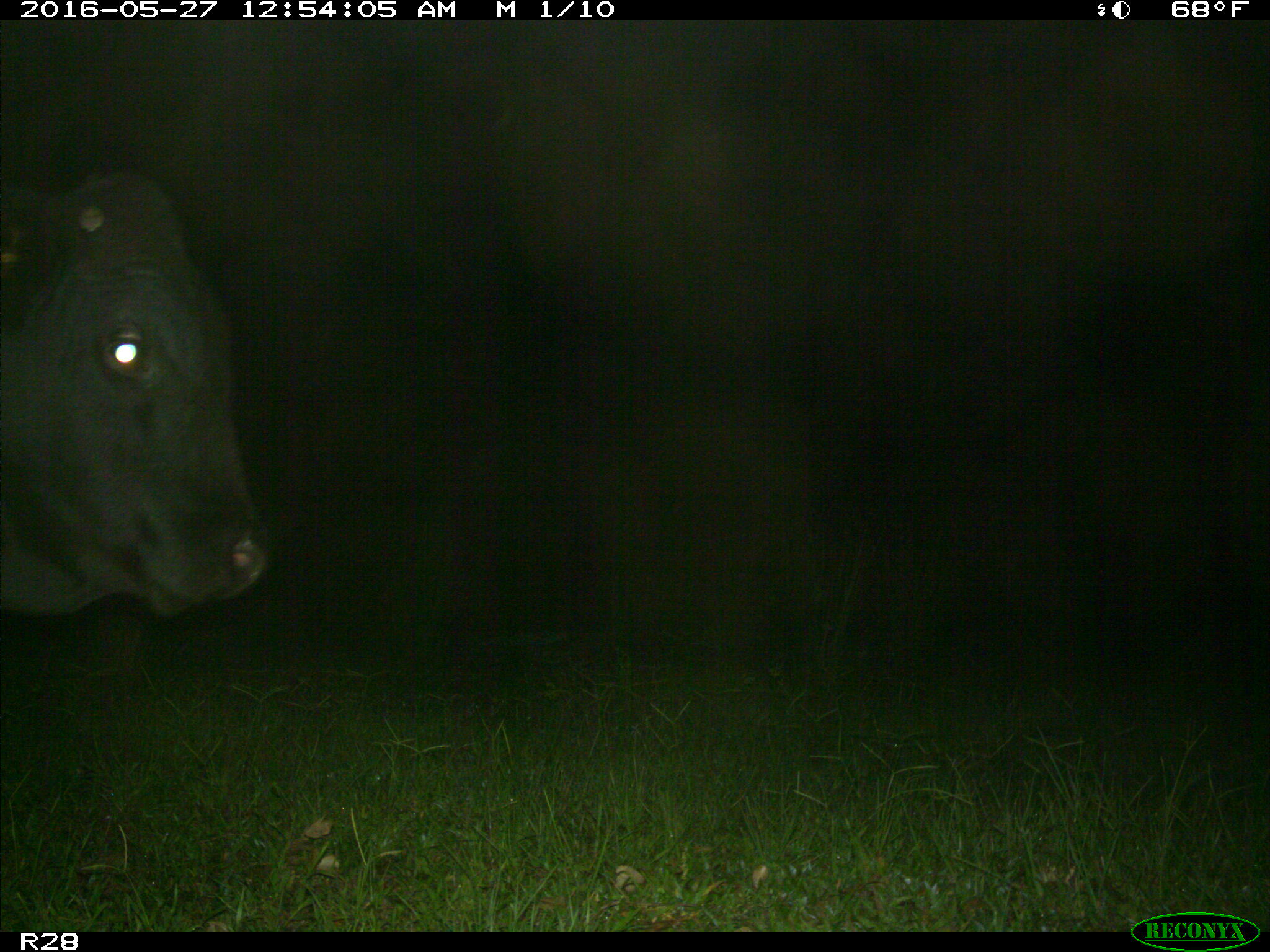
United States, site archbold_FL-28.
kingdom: Animalia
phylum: Chordata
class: Mammalia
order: Artiodactyla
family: Bovidae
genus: Bos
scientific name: Bos taurus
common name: domestic cow